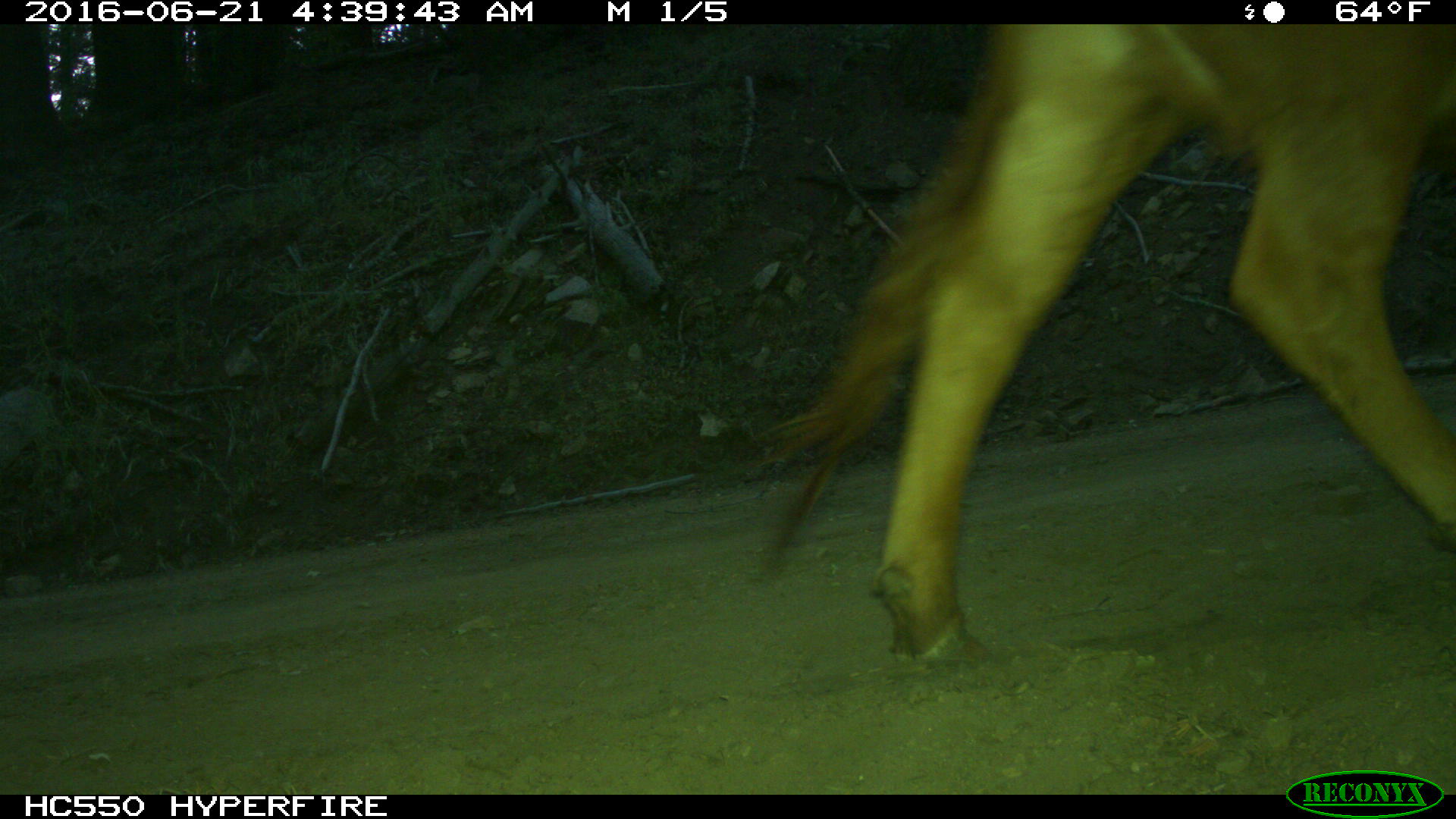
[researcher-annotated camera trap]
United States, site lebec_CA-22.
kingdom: Animalia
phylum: Chordata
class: Mammalia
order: Artiodactyla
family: Bovidae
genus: Bos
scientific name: Bos taurus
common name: domestic cow